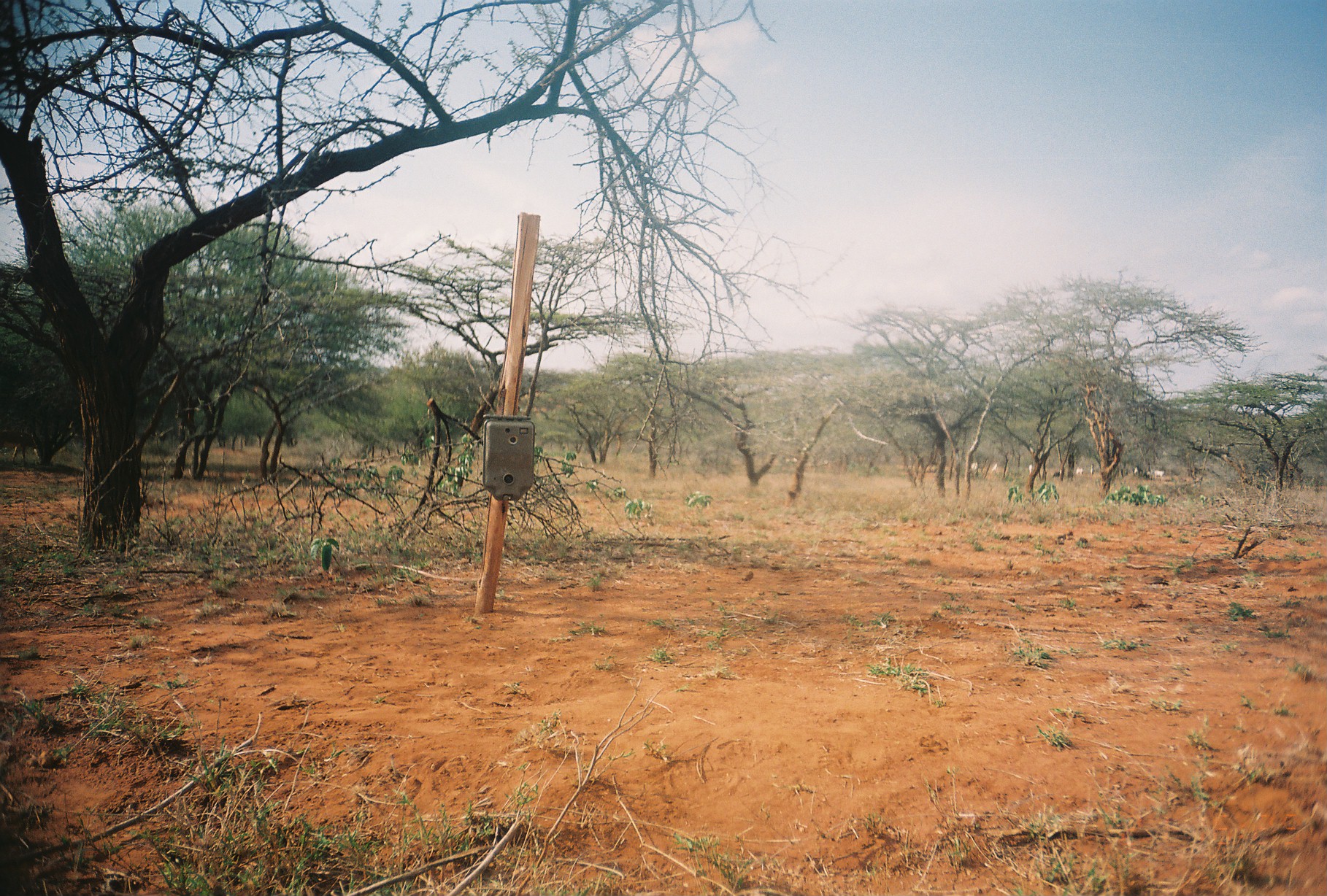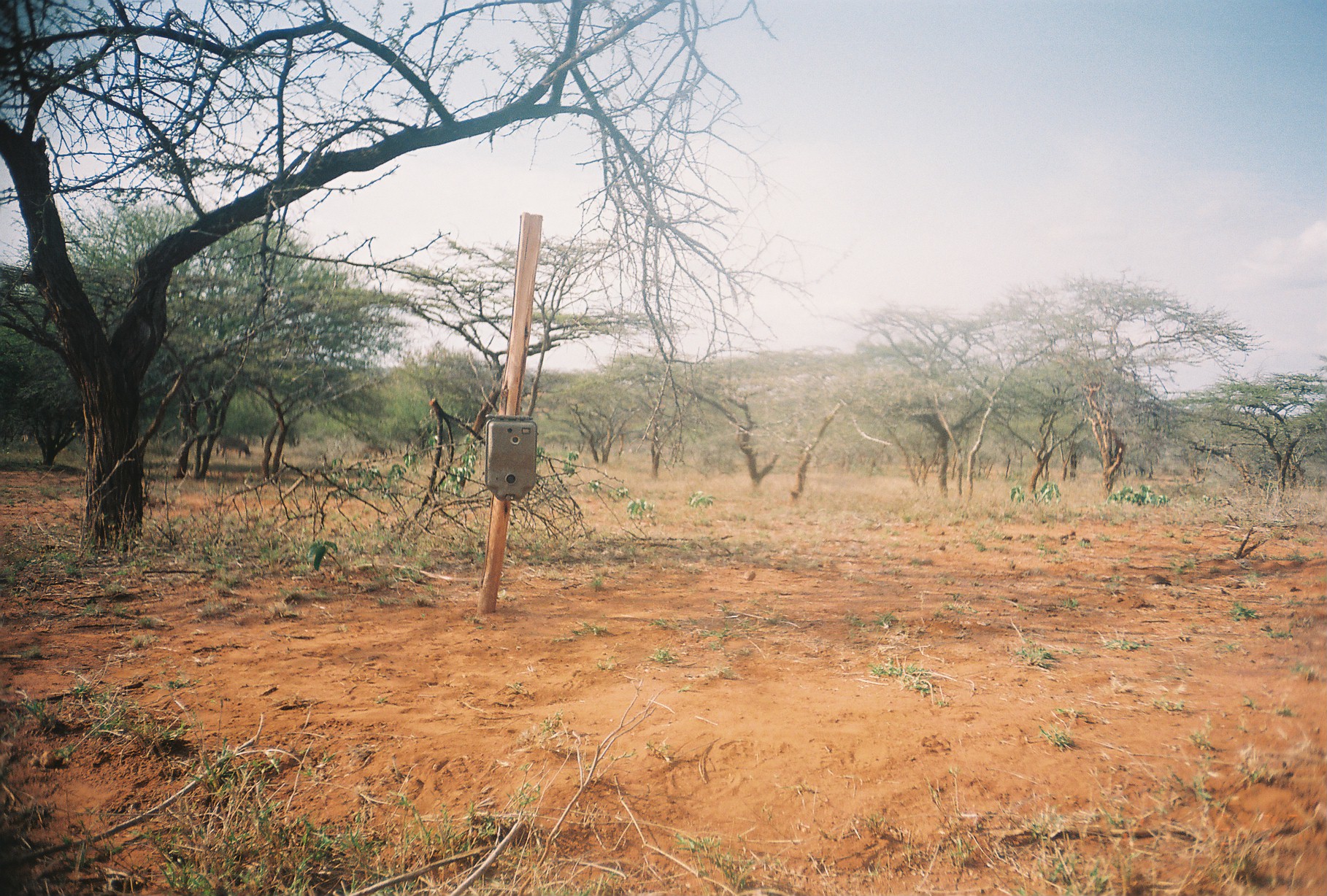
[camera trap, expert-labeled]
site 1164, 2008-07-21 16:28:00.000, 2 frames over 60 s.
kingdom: Animalia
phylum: Chordata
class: Mammalia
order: Artiodactyla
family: Bovidae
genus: Capra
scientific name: Capra aegagrus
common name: wild goat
Capra aegagrus (wild goat), count 15.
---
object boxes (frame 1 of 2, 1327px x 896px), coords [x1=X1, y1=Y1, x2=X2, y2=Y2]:
capra aegagrus: [x1=1143, y1=462, x2=1152, y2=479]; [x1=971, y1=461, x2=980, y2=473]; [x1=1132, y1=464, x2=1140, y2=476]; [x1=1154, y1=469, x2=1164, y2=478]; [x1=1027, y1=463, x2=1033, y2=474]; [x1=990, y1=463, x2=997, y2=472]; [x1=1052, y1=470, x2=1060, y2=477]; [x1=1076, y1=466, x2=1082, y2=474]; [x1=1090, y1=464, x2=1094, y2=475]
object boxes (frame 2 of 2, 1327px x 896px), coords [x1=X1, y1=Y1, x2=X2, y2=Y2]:
capra aegagrus: [x1=215, y1=432, x2=251, y2=461]